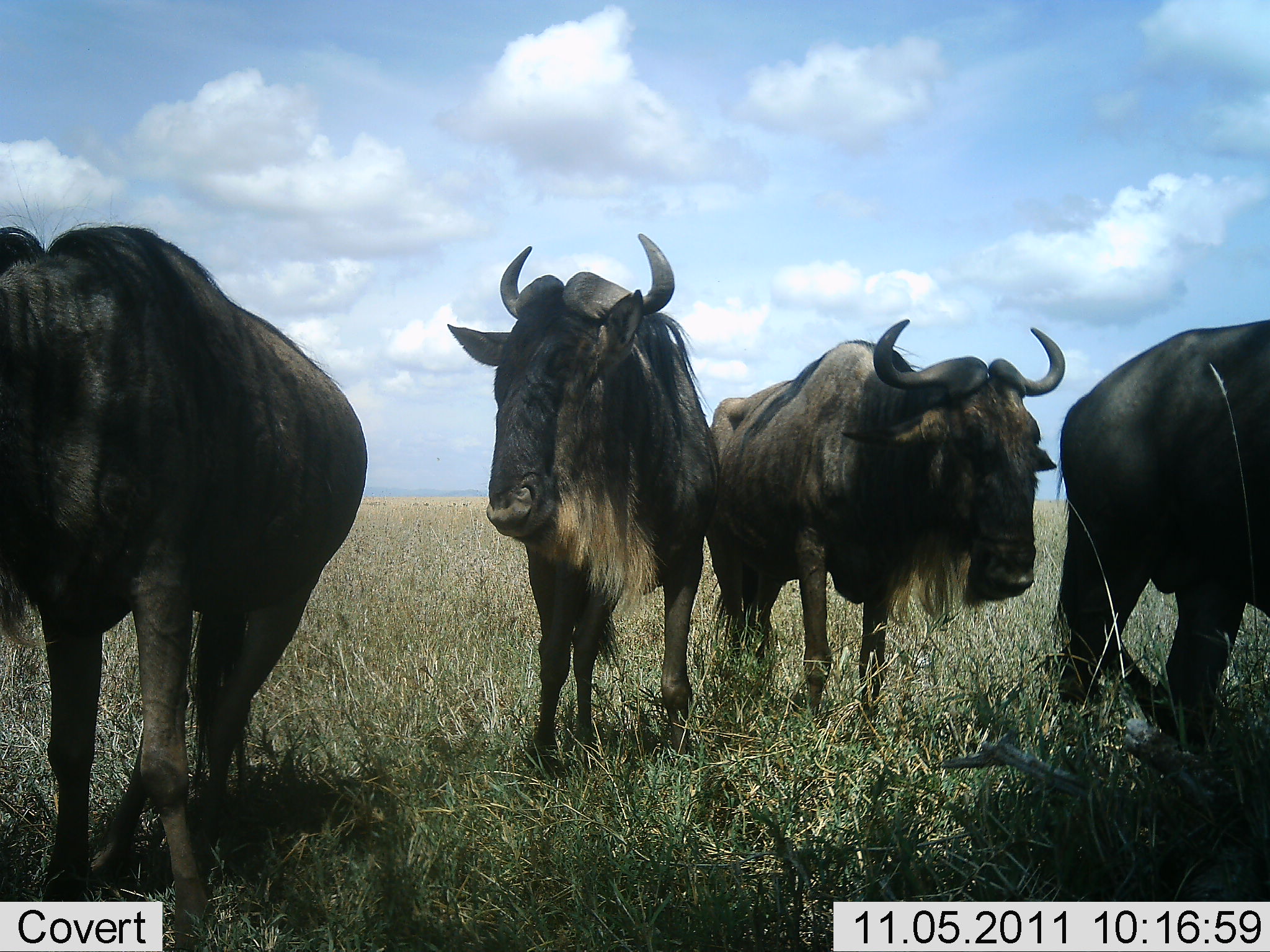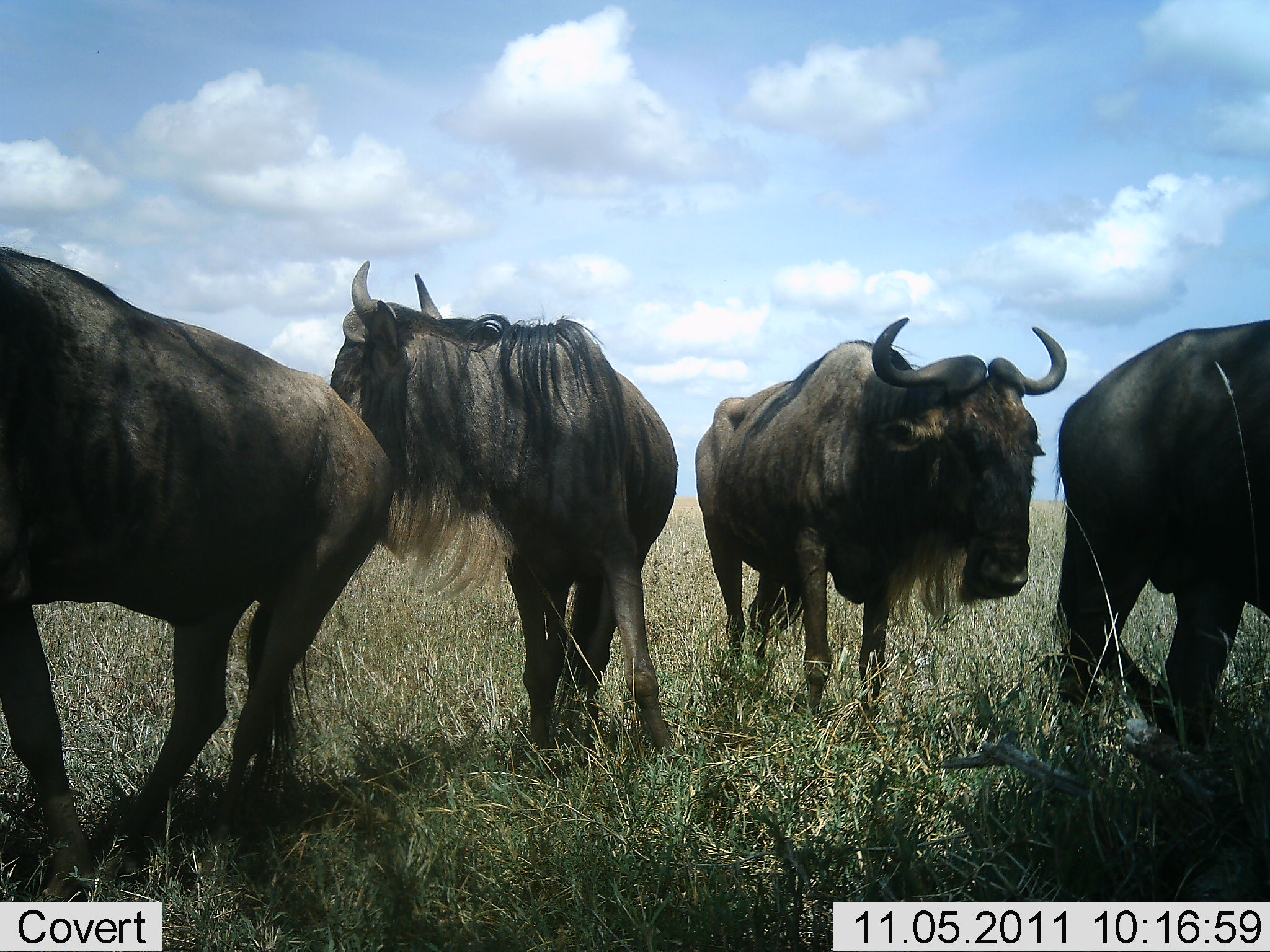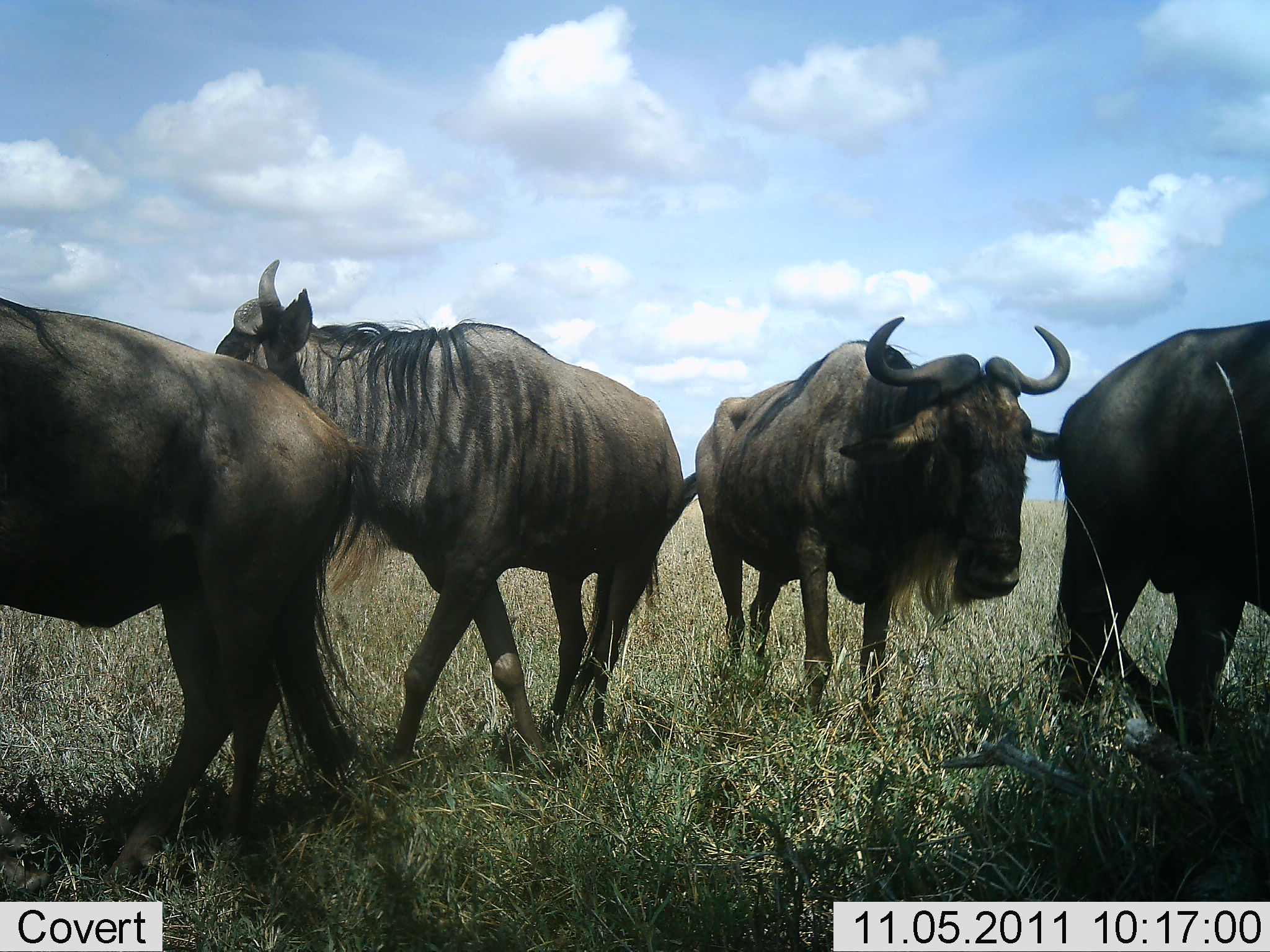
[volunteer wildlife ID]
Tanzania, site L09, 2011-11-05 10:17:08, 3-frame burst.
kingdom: Animalia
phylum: Chordata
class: Mammalia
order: Artiodactyla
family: Bovidae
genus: Connochaetes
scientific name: Connochaetes taurinus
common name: blue wildebeest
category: wildebeest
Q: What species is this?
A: Wildebeest (blue wildebeest) (Connochaetes taurinus).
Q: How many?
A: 4.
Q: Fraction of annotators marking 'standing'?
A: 100%.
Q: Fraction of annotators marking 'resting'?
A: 0%.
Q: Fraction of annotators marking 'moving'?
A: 50%.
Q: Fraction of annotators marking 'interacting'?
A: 0%.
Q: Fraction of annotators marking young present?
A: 0%.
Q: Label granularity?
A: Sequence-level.